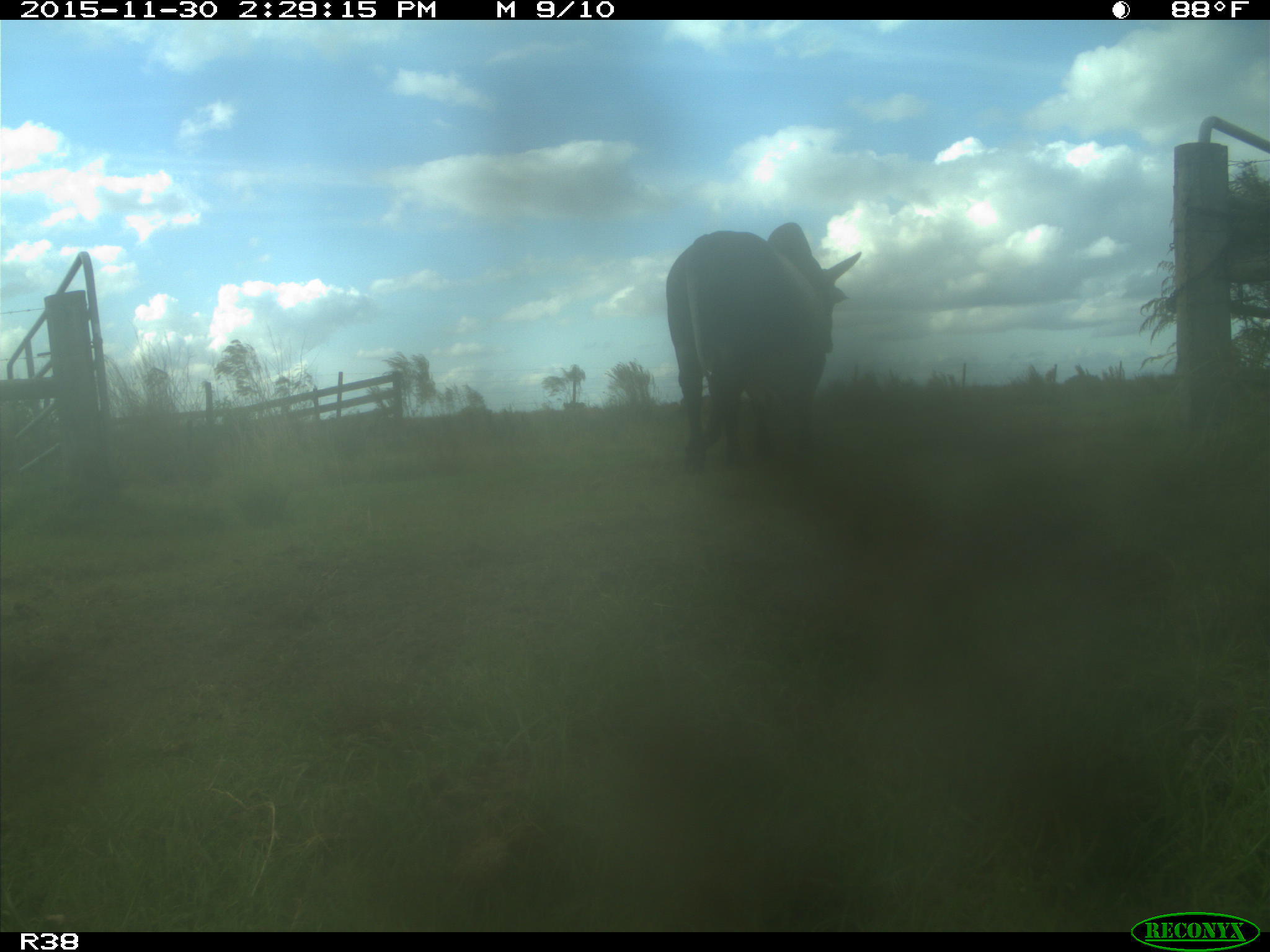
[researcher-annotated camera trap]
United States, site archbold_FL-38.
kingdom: Animalia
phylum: Chordata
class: Mammalia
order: Artiodactyla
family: Bovidae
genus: Bos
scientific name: Bos taurus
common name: domestic cow